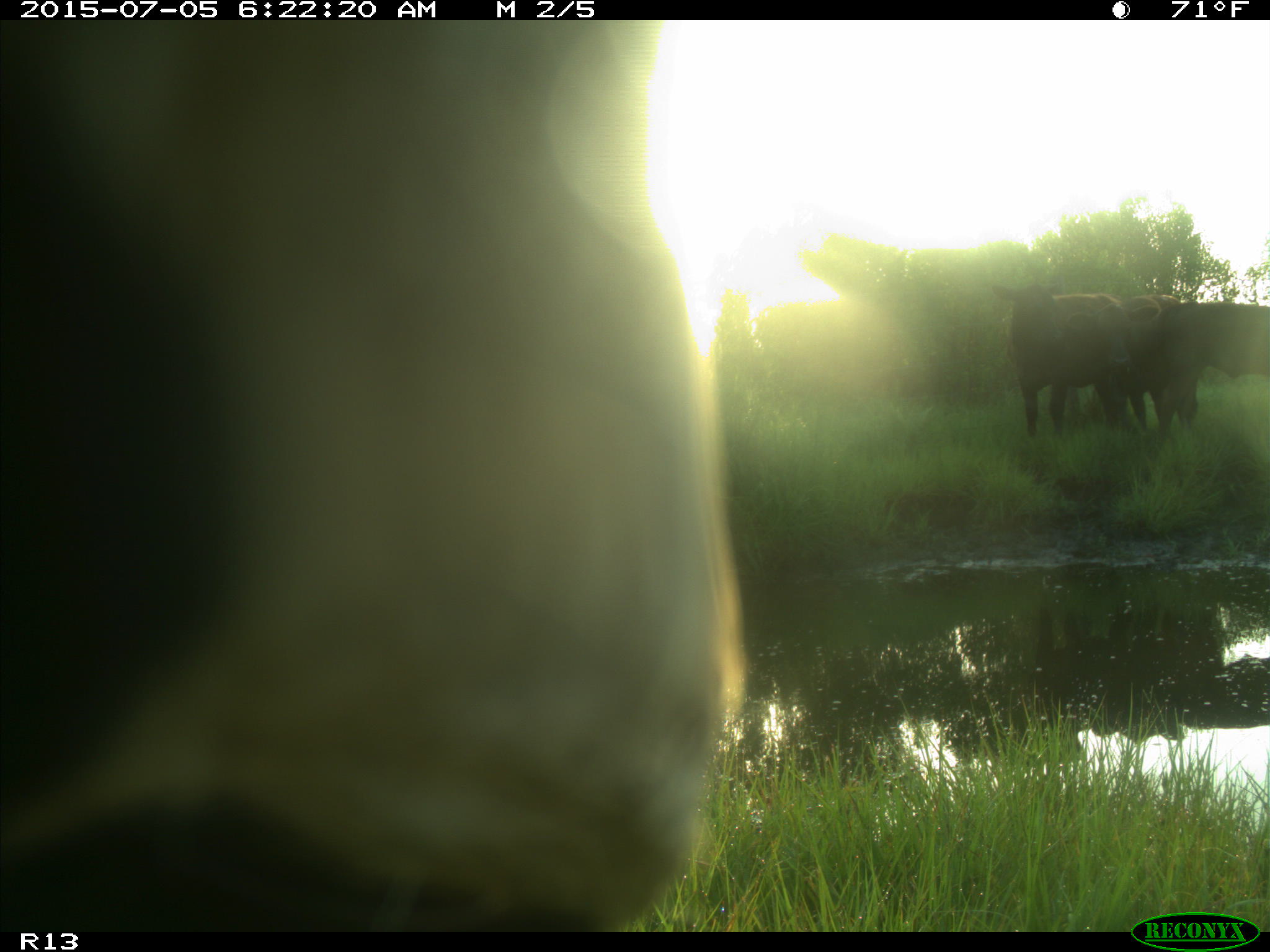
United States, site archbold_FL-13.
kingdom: Animalia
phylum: Chordata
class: Mammalia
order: Artiodactyla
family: Bovidae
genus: Bos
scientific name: Bos taurus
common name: domestic cow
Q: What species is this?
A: Bos taurus (domestic cow).